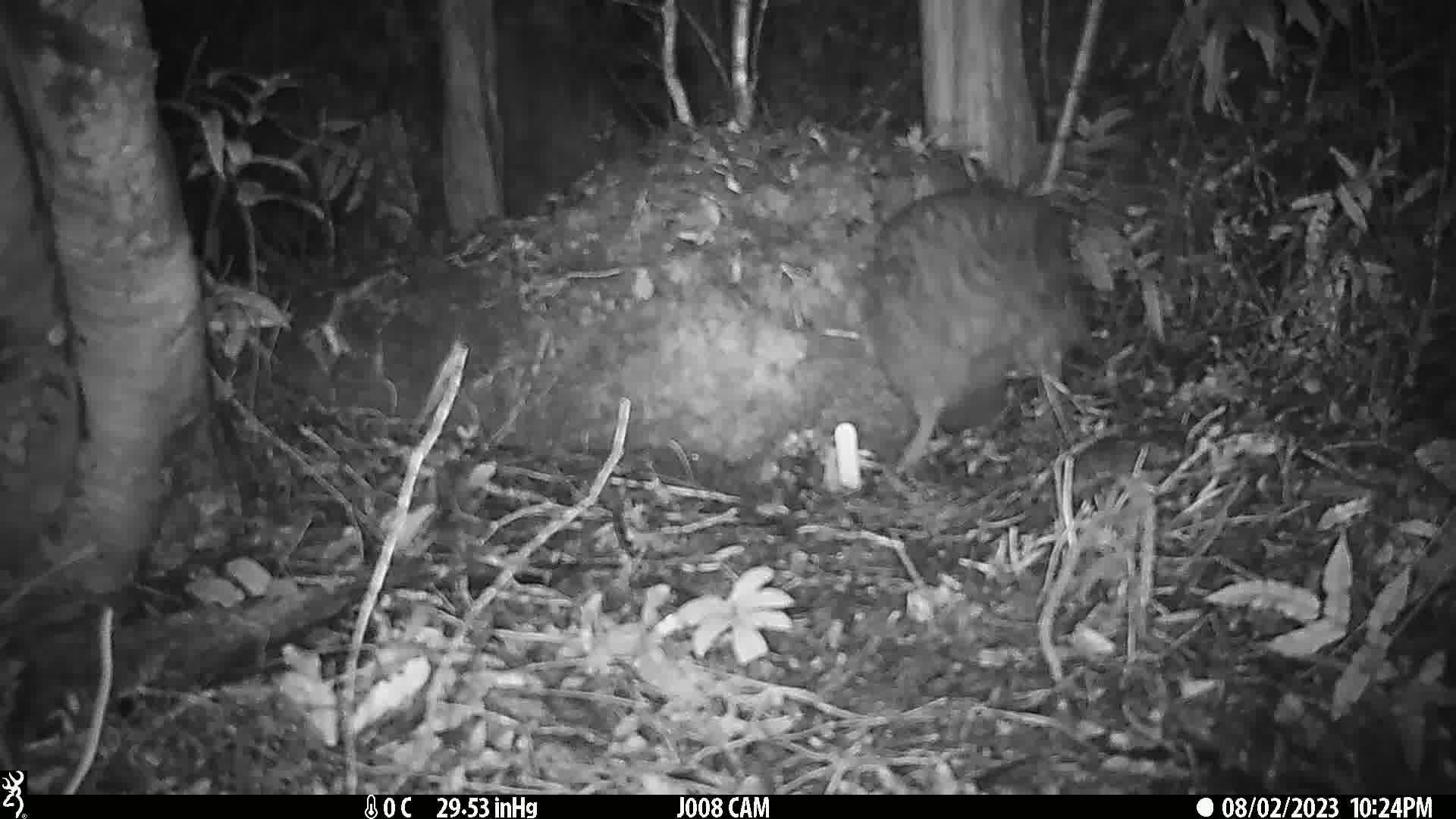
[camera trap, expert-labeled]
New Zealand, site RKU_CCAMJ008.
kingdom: Animalia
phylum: Chordata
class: Aves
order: Apterygiformes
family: Apterygidae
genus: Apteryx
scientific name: Apteryx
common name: kiwi